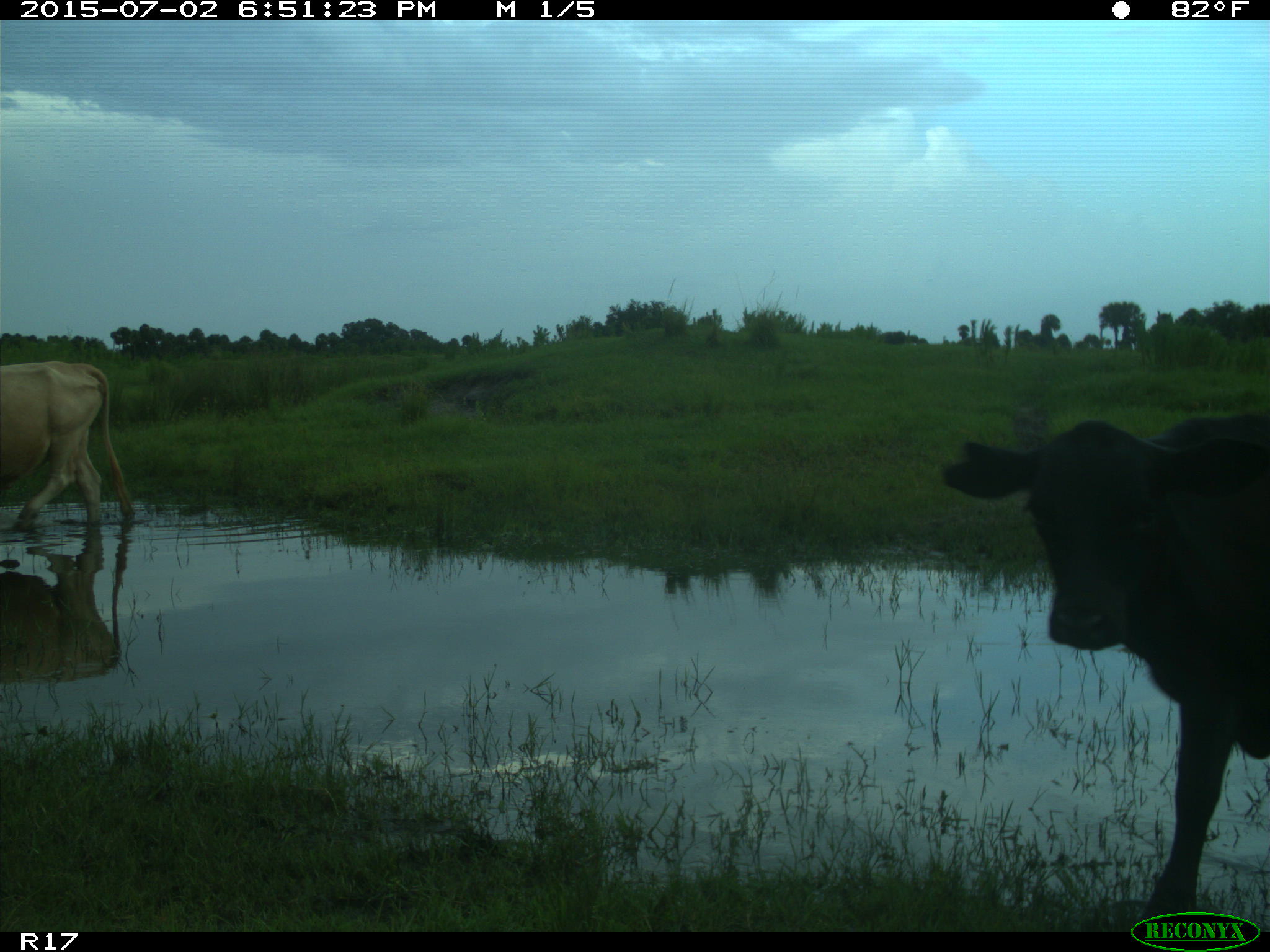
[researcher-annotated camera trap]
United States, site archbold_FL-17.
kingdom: Animalia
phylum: Chordata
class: Mammalia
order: Artiodactyla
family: Bovidae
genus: Bos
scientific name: Bos taurus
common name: domestic cow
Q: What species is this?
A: Bos taurus (domestic cow).